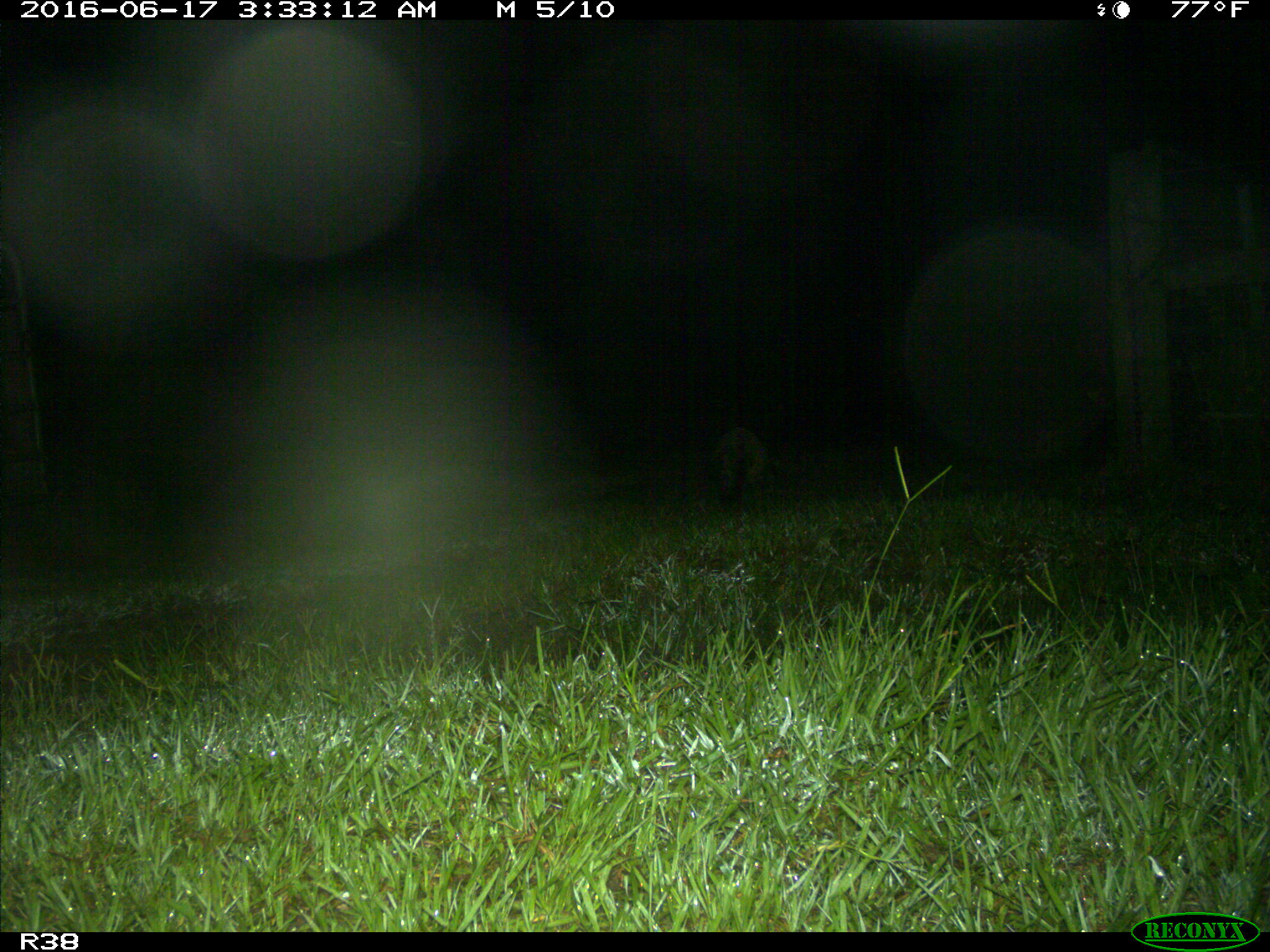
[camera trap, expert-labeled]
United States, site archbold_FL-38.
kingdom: Animalia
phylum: Chordata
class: Mammalia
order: Carnivora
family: Procyonidae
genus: Procyon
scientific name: Procyon lotor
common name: common raccoon